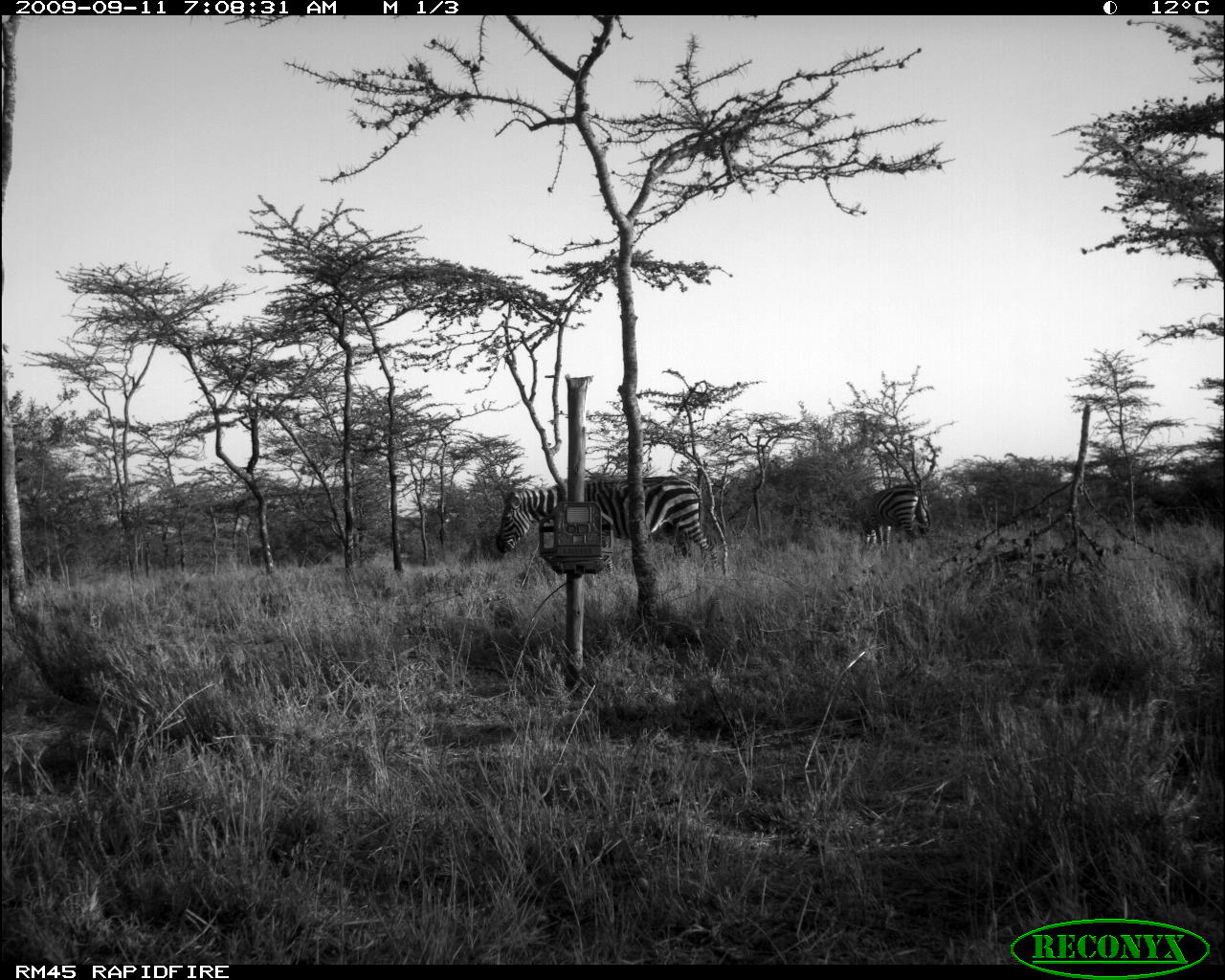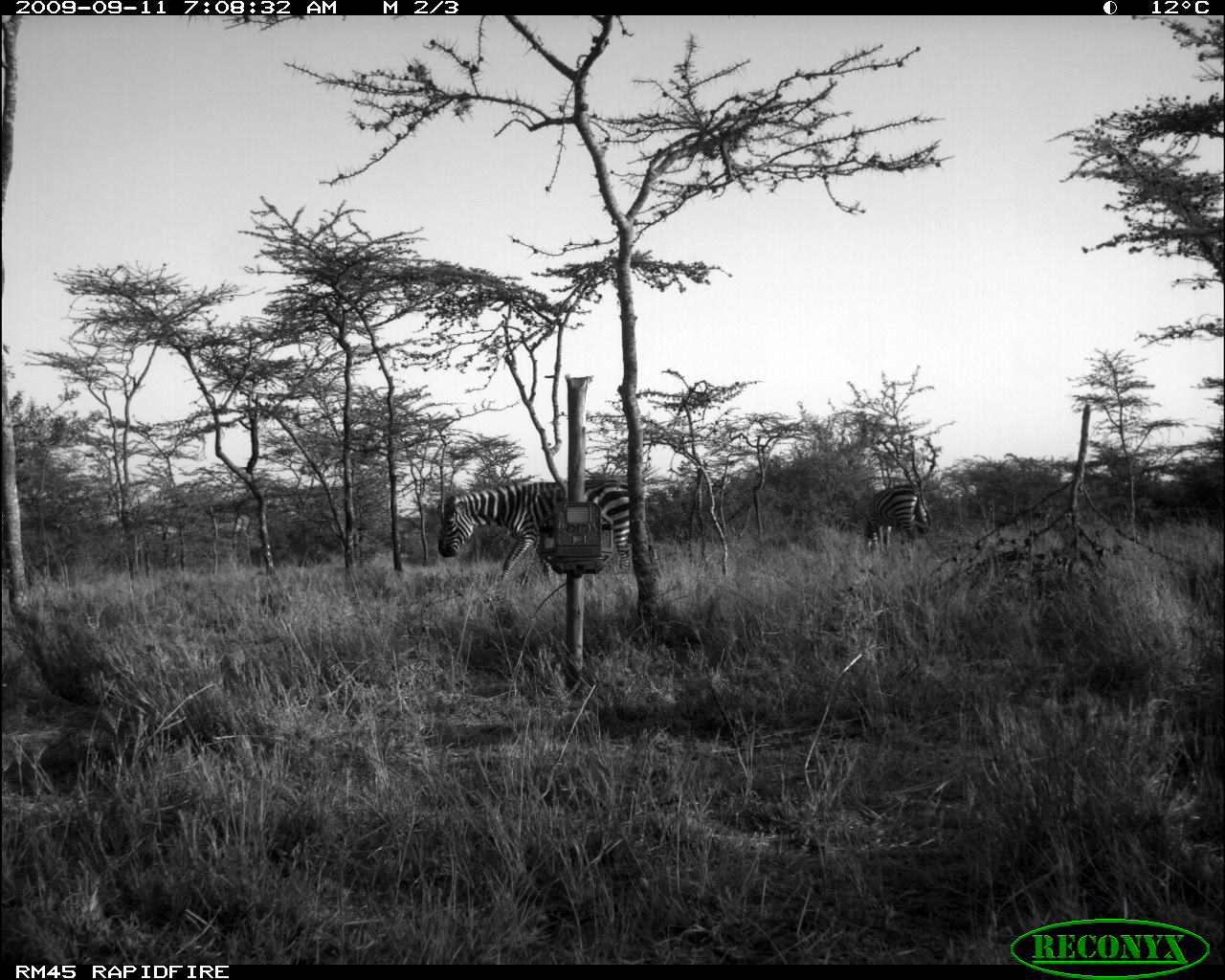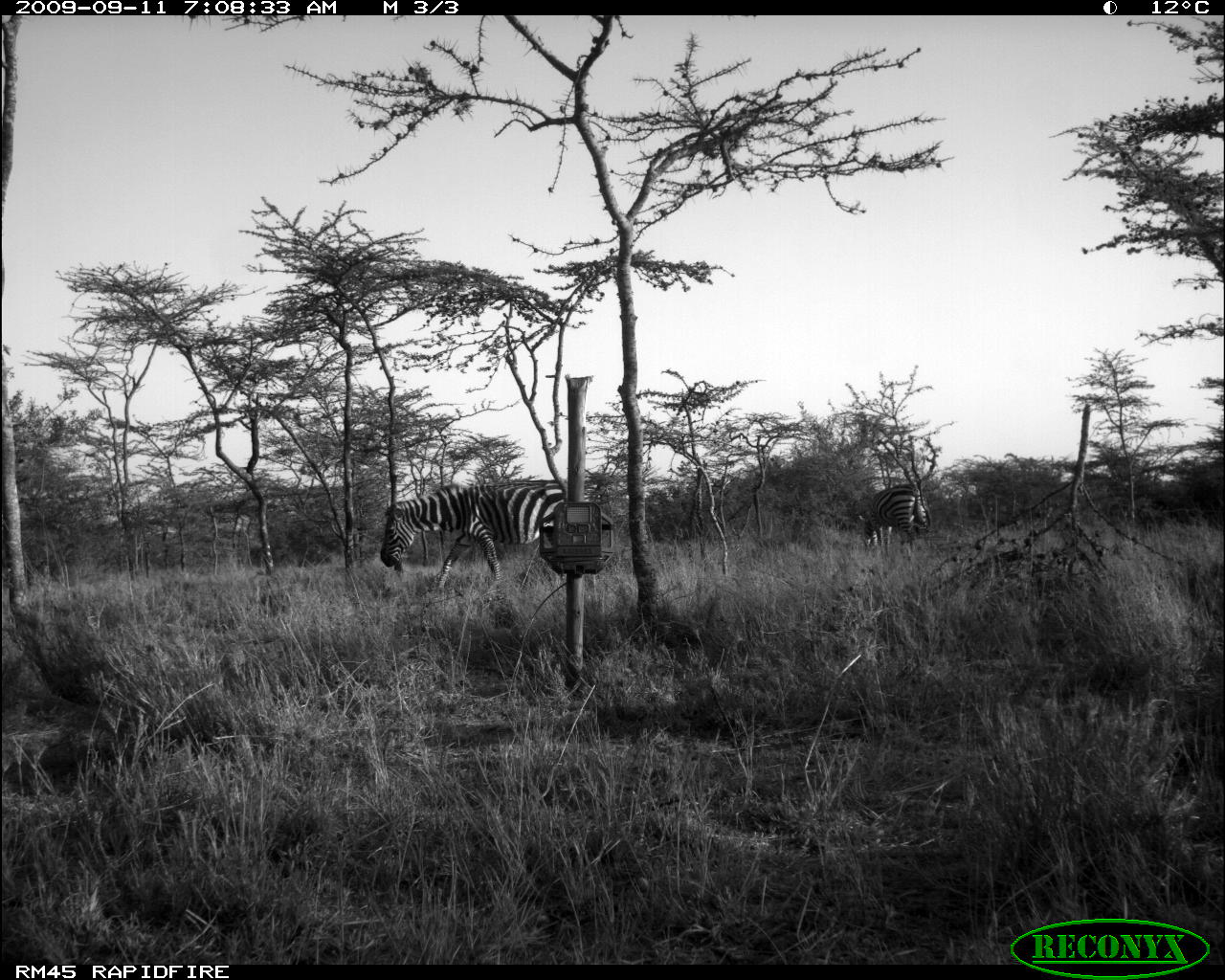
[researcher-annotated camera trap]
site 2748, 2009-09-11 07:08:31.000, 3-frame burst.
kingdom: Animalia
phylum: Chordata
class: Mammalia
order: Perissodactyla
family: Equidae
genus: Equus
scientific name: Equus quagga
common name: plains zebra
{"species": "Equus quagga (plains zebra)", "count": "2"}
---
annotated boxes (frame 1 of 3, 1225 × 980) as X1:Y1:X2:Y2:
equus quagga: 493:473:721:579; 856:478:933:557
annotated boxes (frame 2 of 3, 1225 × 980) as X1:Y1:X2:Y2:
equus quagga: 435:475:661:585; 860:479:934:553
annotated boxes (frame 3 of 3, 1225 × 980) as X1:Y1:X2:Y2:
equus quagga: 378:476:577:593; 857:481:932:559